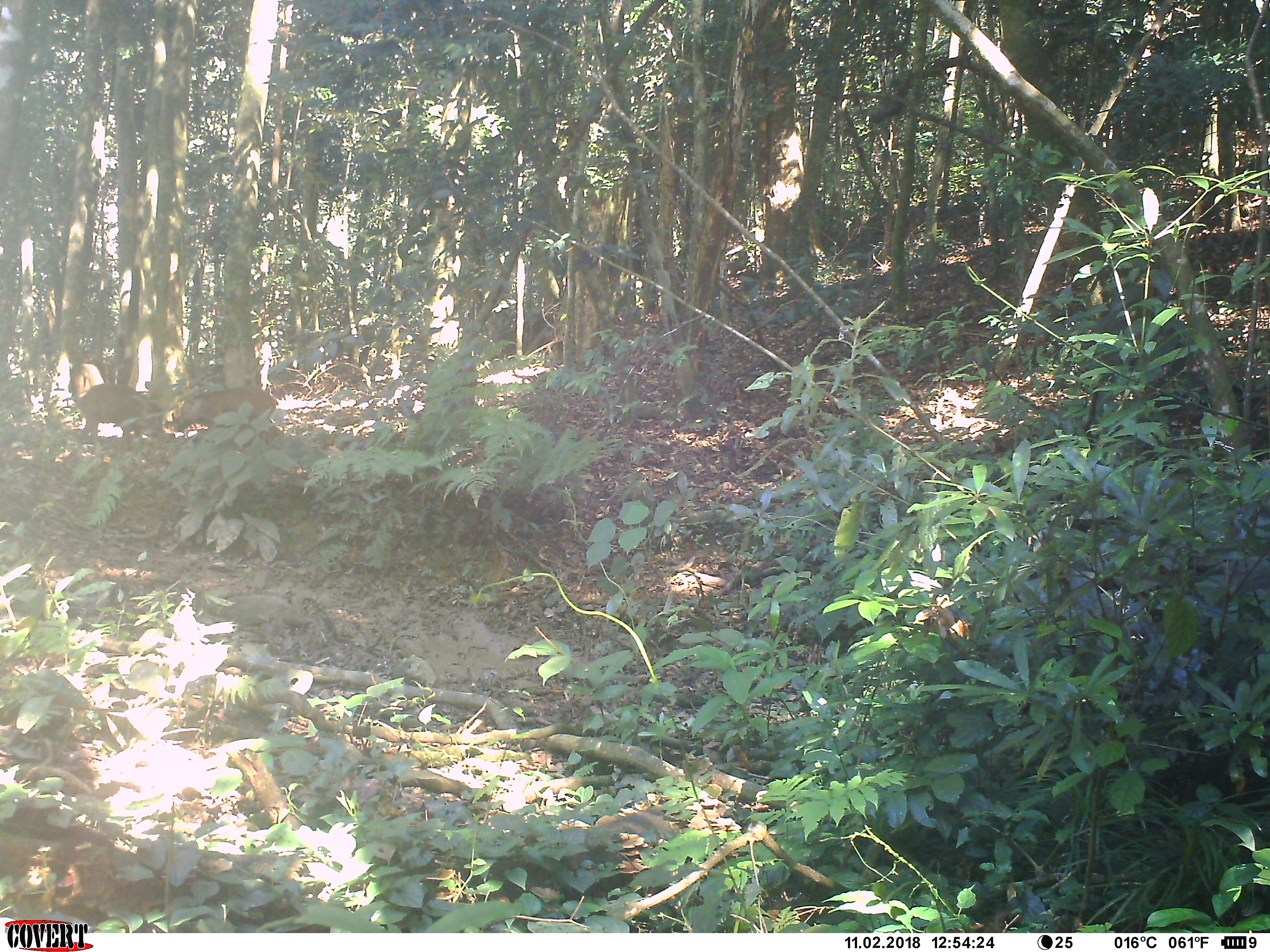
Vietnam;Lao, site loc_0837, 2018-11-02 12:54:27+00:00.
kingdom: Animalia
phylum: Chordata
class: Mammalia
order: Artiodactyla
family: Suidae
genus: Sus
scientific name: Sus scrofa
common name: eurasian wild pig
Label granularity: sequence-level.